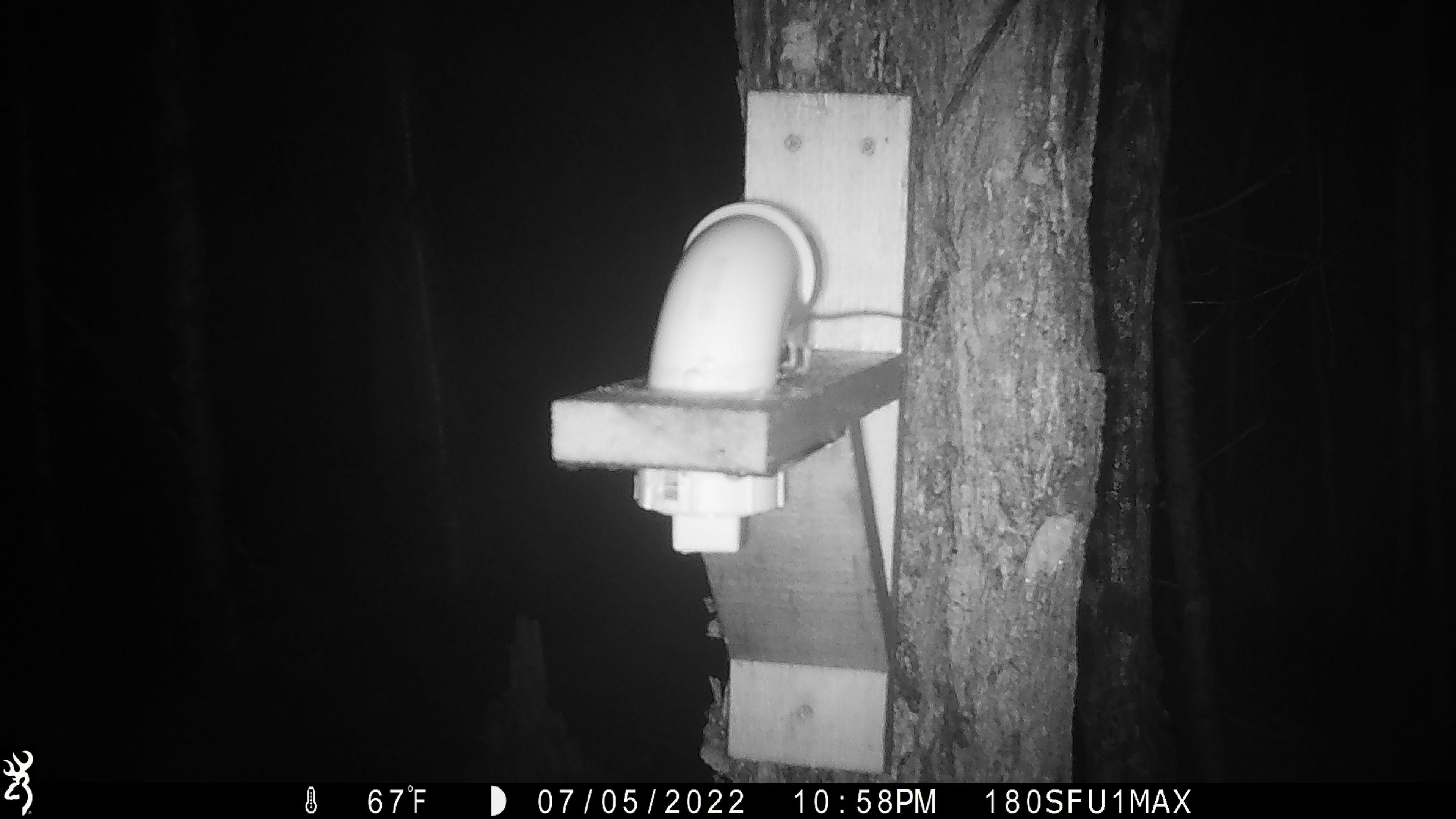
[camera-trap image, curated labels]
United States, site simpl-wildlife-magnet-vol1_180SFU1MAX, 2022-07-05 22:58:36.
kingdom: Animalia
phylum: Chordata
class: Mammalia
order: Rodentia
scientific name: Rodentia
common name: mouse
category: mouse sp.